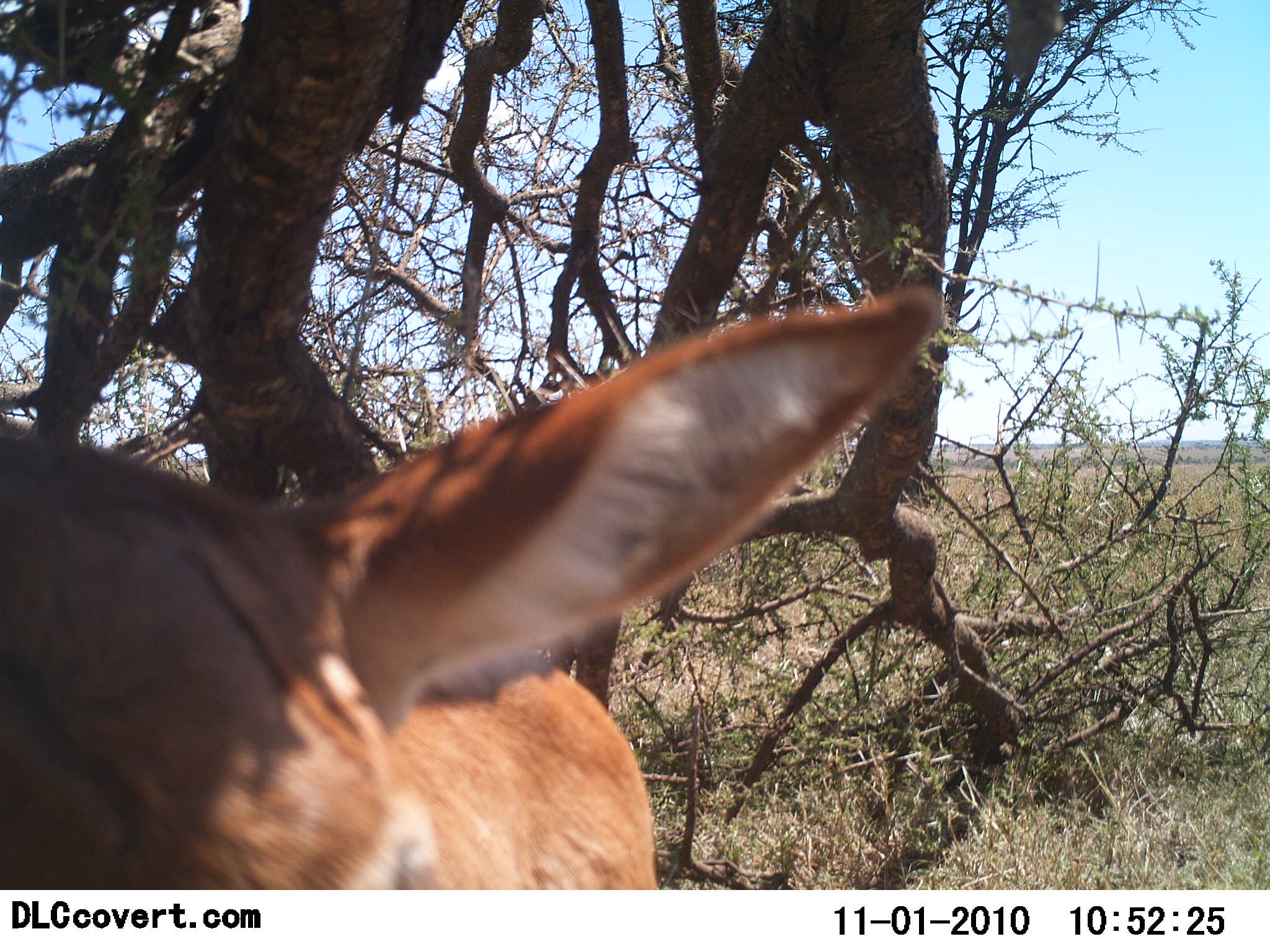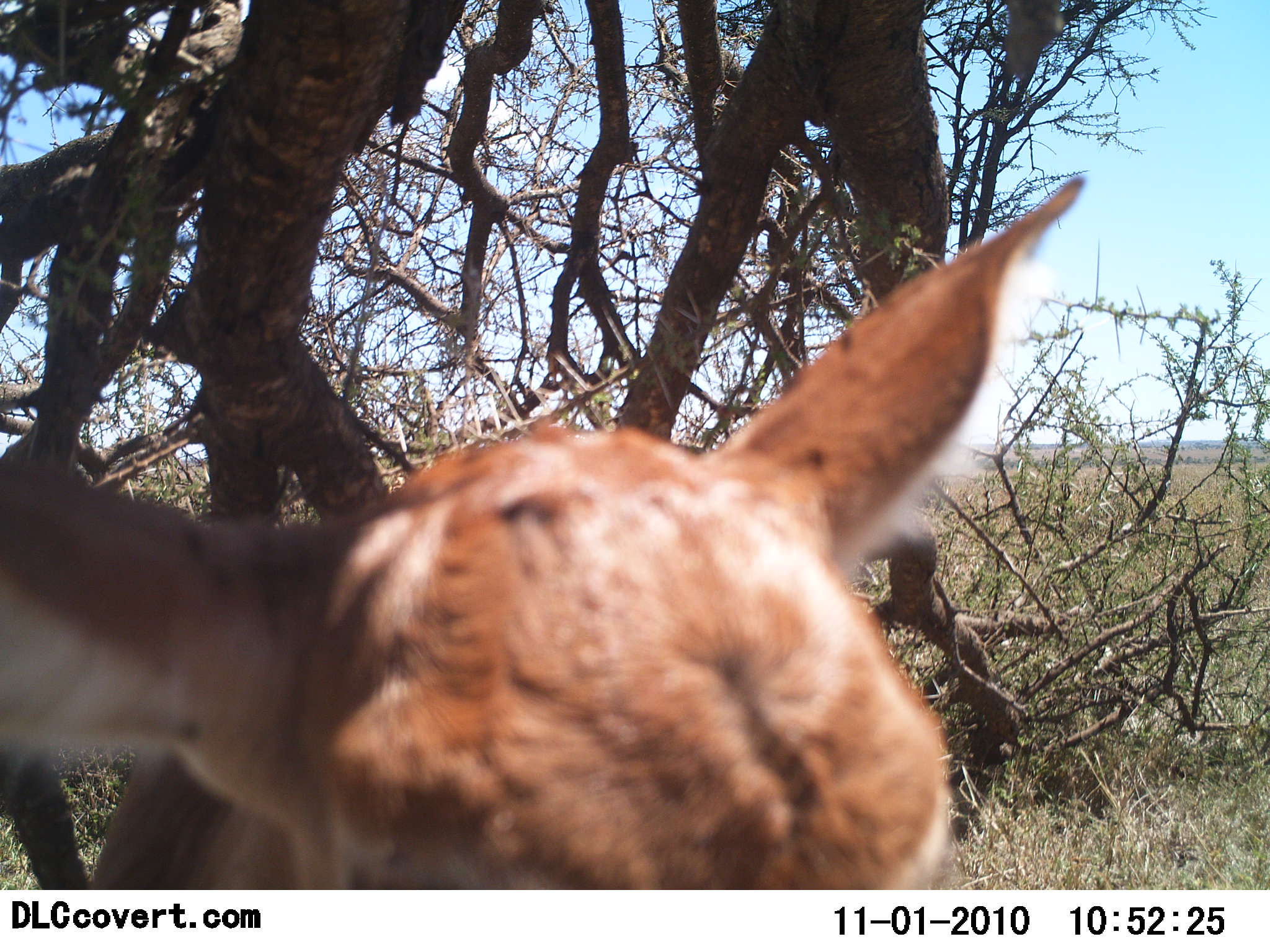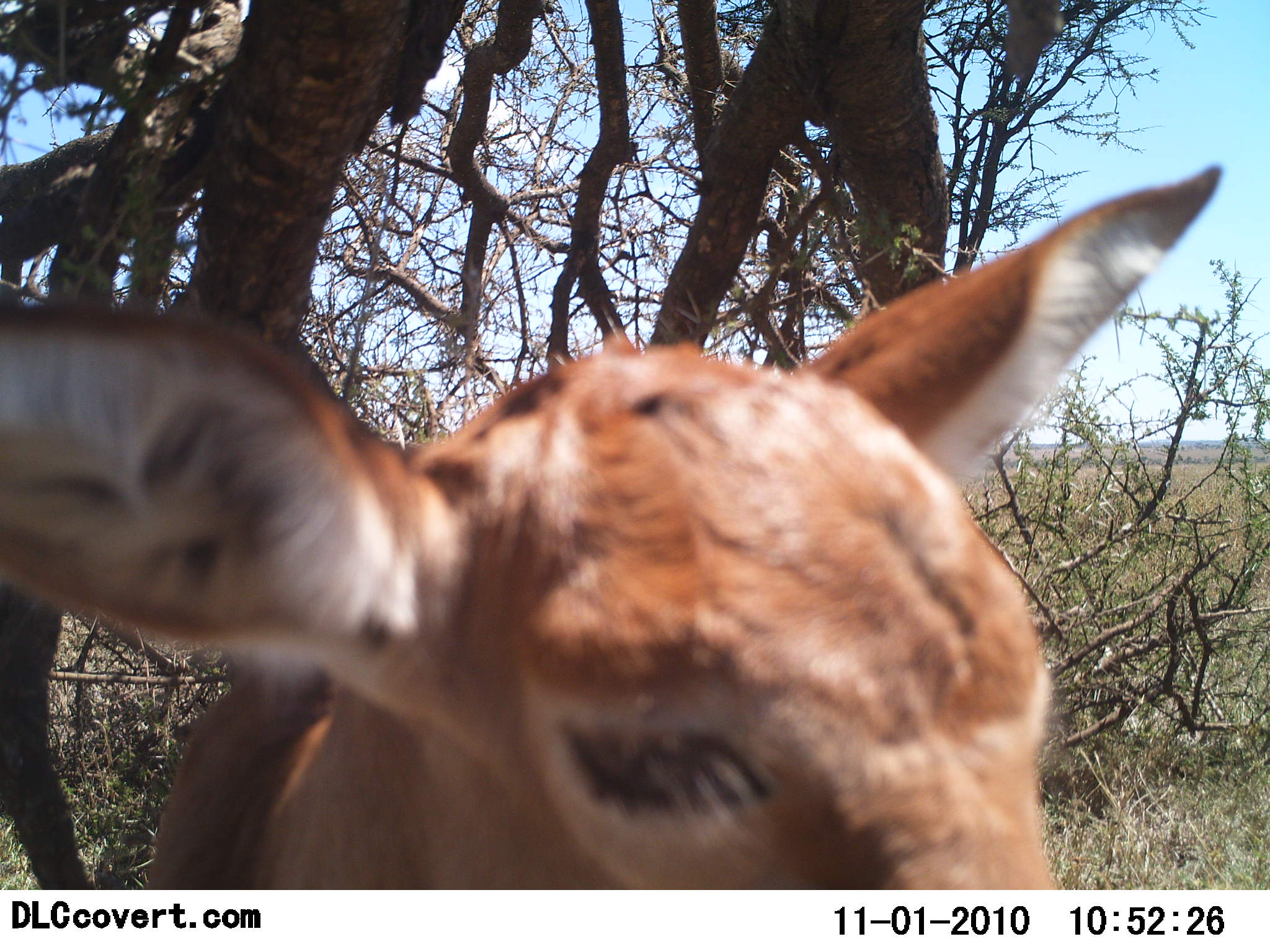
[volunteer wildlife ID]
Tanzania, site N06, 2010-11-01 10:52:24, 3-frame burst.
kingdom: Animalia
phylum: Chordata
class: Mammalia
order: Artiodactyla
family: Bovidae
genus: Madoqua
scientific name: Madoqua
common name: dikdik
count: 1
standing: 75%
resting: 0%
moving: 12%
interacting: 12%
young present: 0%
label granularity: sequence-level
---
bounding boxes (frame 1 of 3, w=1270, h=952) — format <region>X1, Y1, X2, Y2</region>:
animal: <region>0, 285, 947, 890</region>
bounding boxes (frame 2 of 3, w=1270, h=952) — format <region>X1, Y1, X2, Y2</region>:
animal: <region>0, 176, 1087, 889</region>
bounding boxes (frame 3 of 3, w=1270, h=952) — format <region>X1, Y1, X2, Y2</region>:
animal: <region>0, 162, 1223, 891</region>